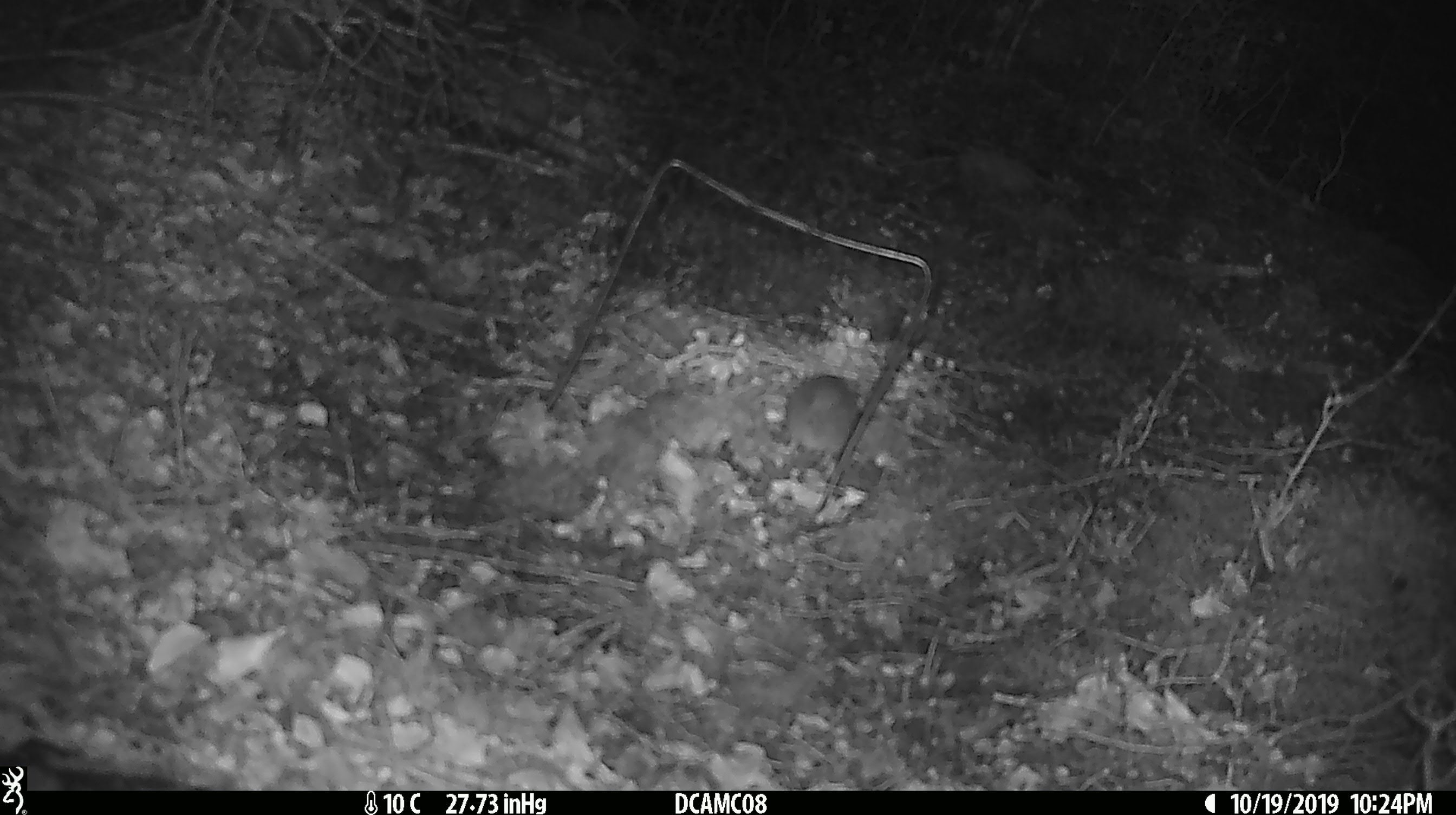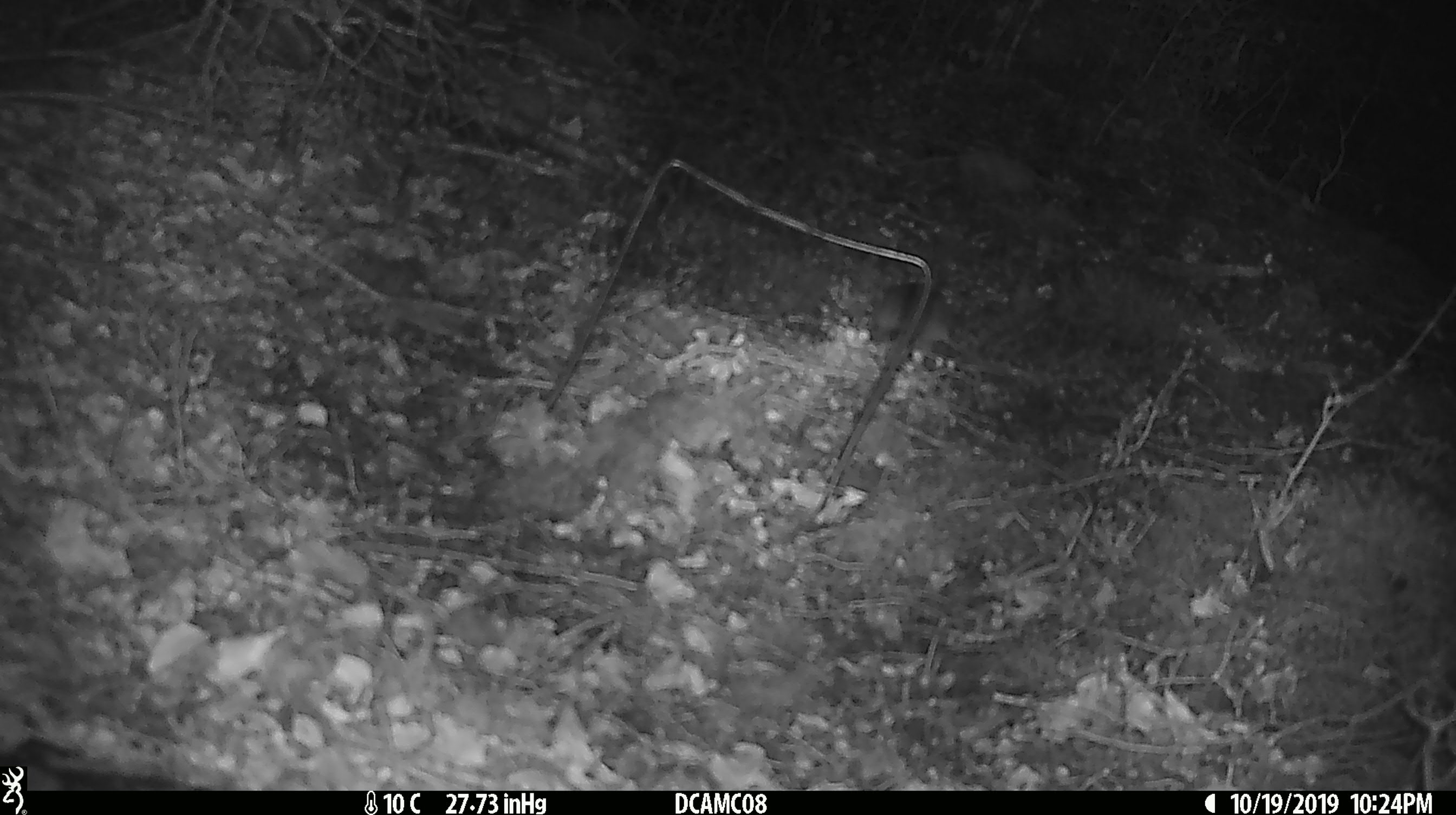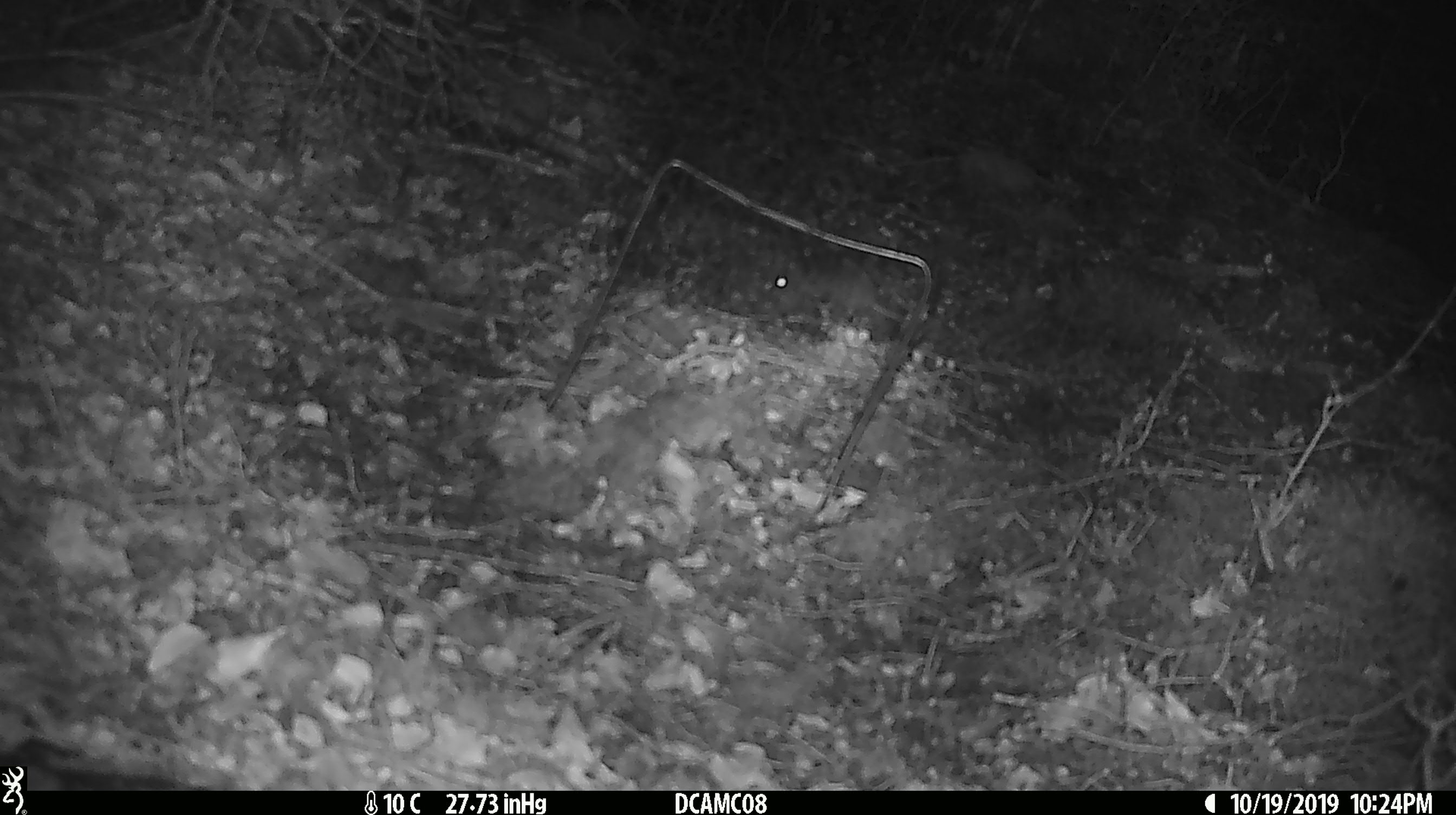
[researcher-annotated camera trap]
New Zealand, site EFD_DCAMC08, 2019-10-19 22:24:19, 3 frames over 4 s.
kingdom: Animalia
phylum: Chordata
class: Mammalia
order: Rodentia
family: Muridae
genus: Mus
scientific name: Mus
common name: mouse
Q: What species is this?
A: Mouse (Mus).